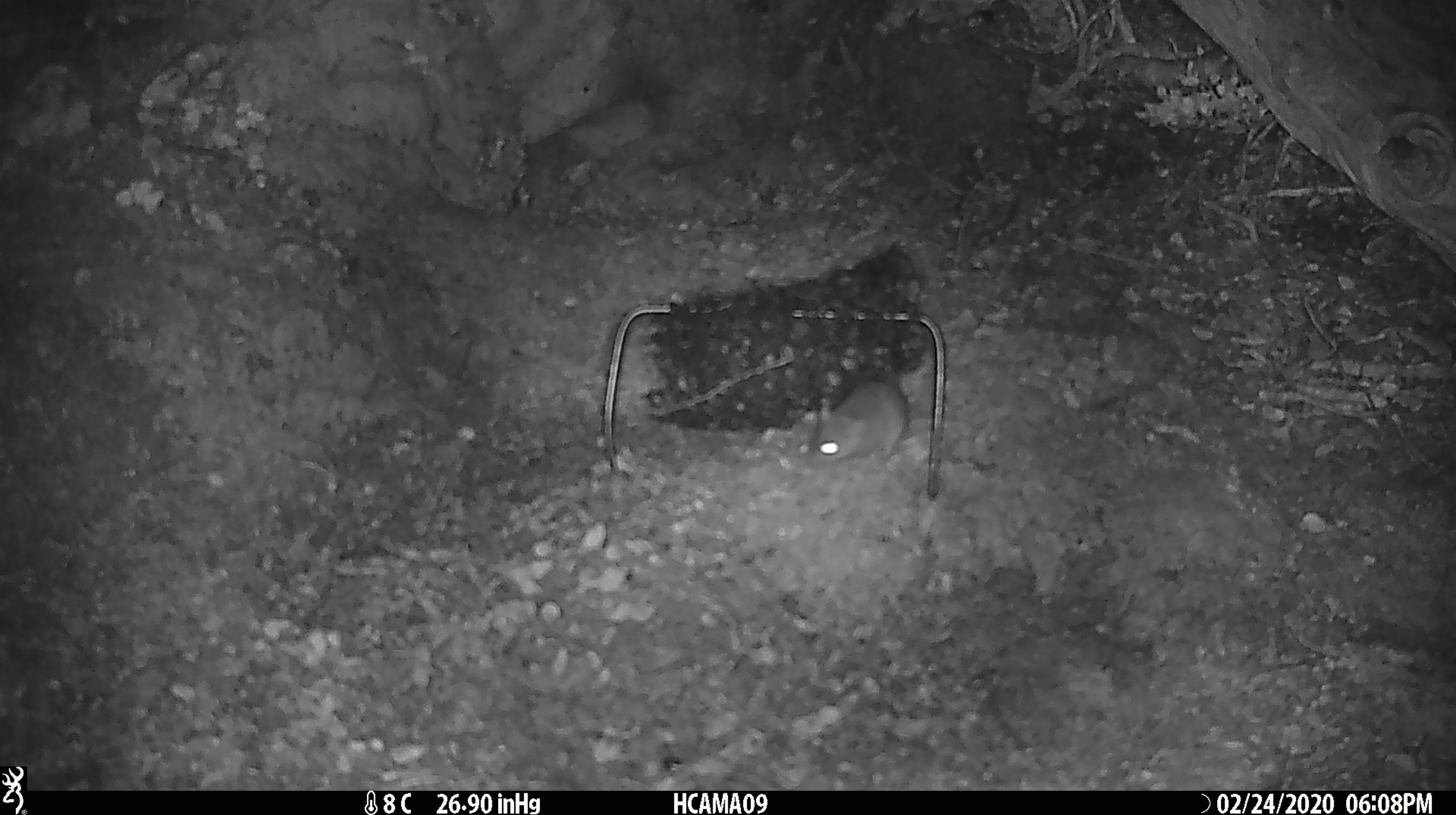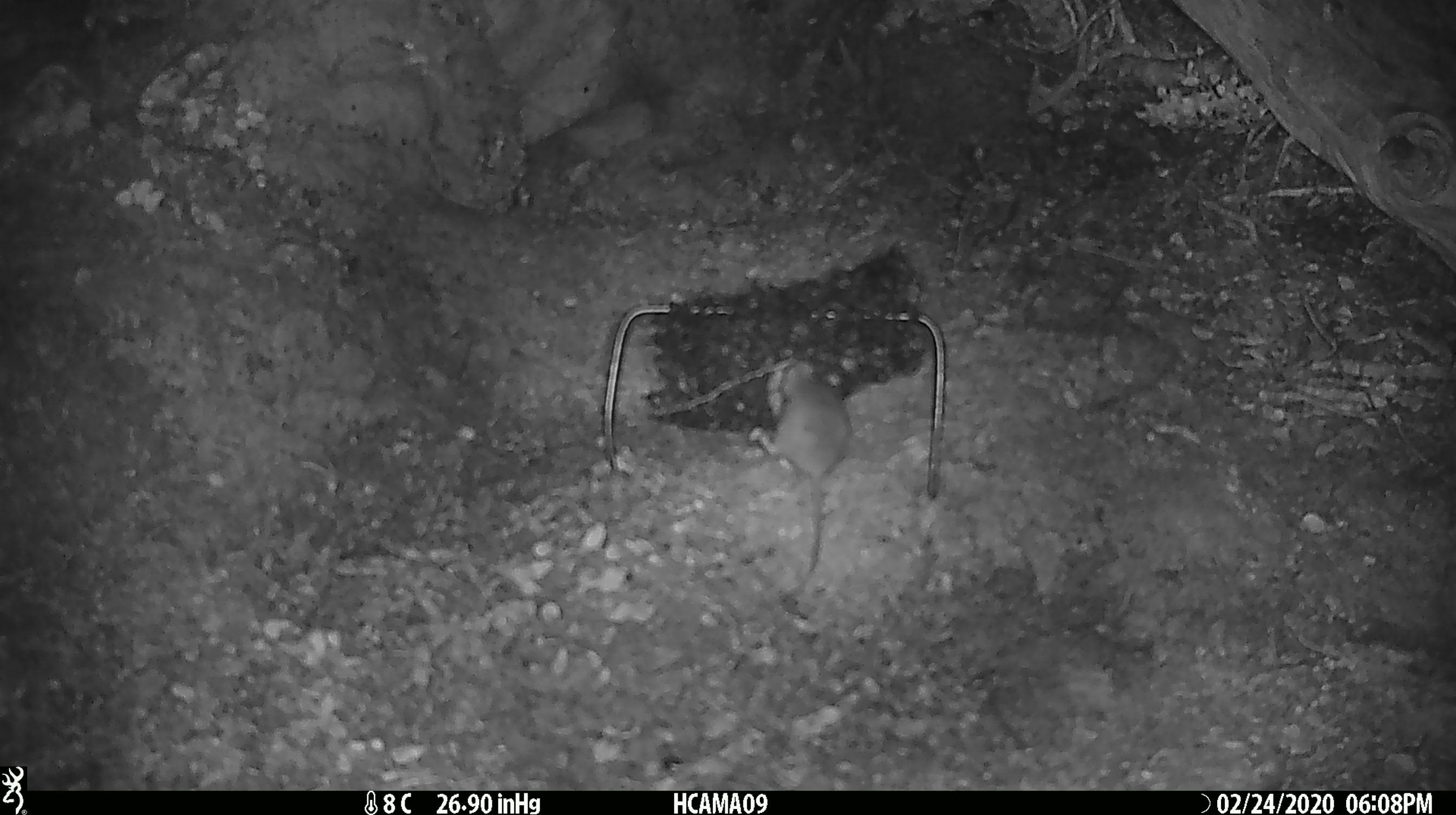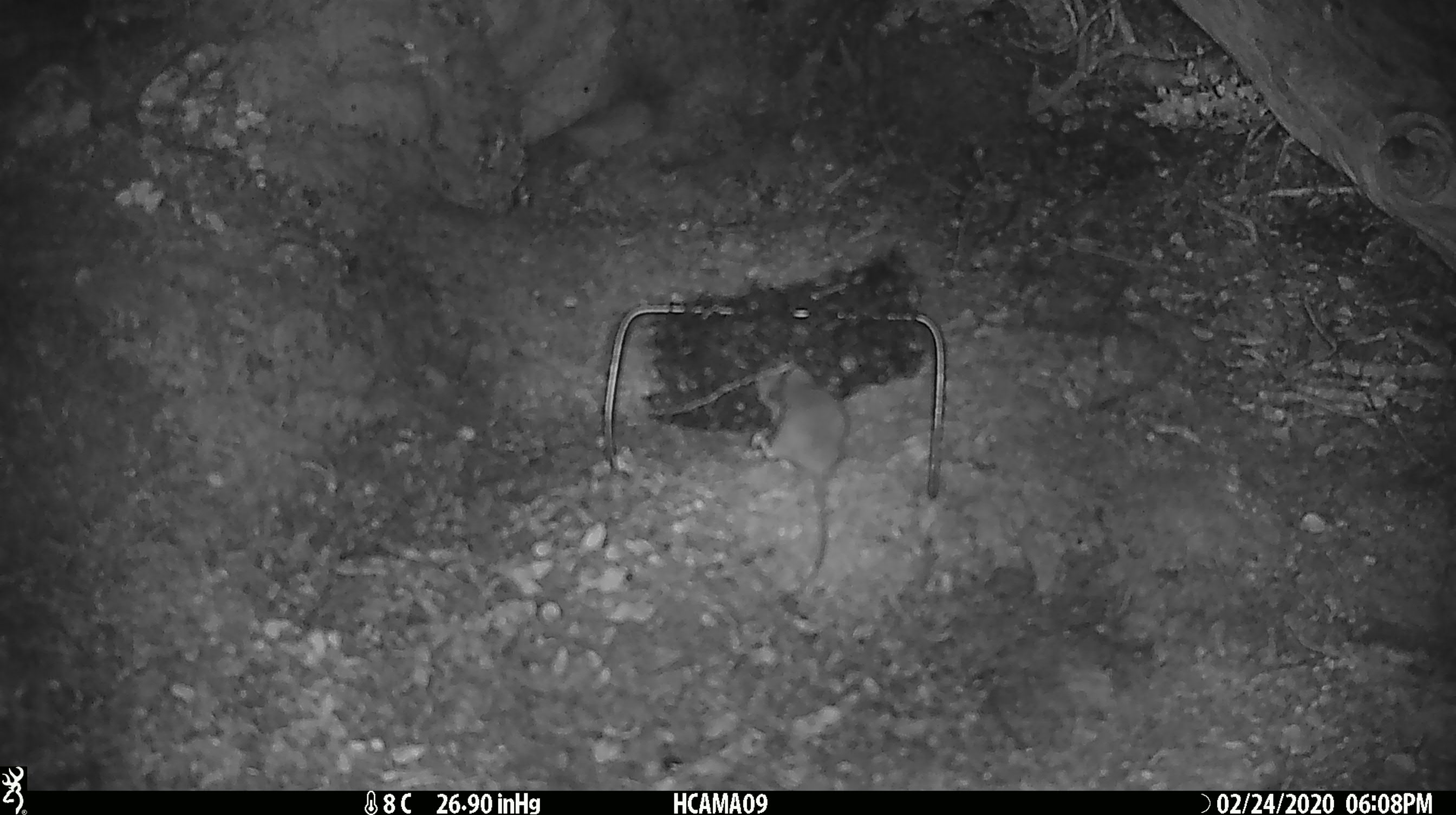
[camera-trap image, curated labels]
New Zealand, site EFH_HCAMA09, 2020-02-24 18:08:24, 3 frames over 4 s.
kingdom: Animalia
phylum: Chordata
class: Mammalia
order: Rodentia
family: Muridae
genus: Mus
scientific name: Mus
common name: mouse